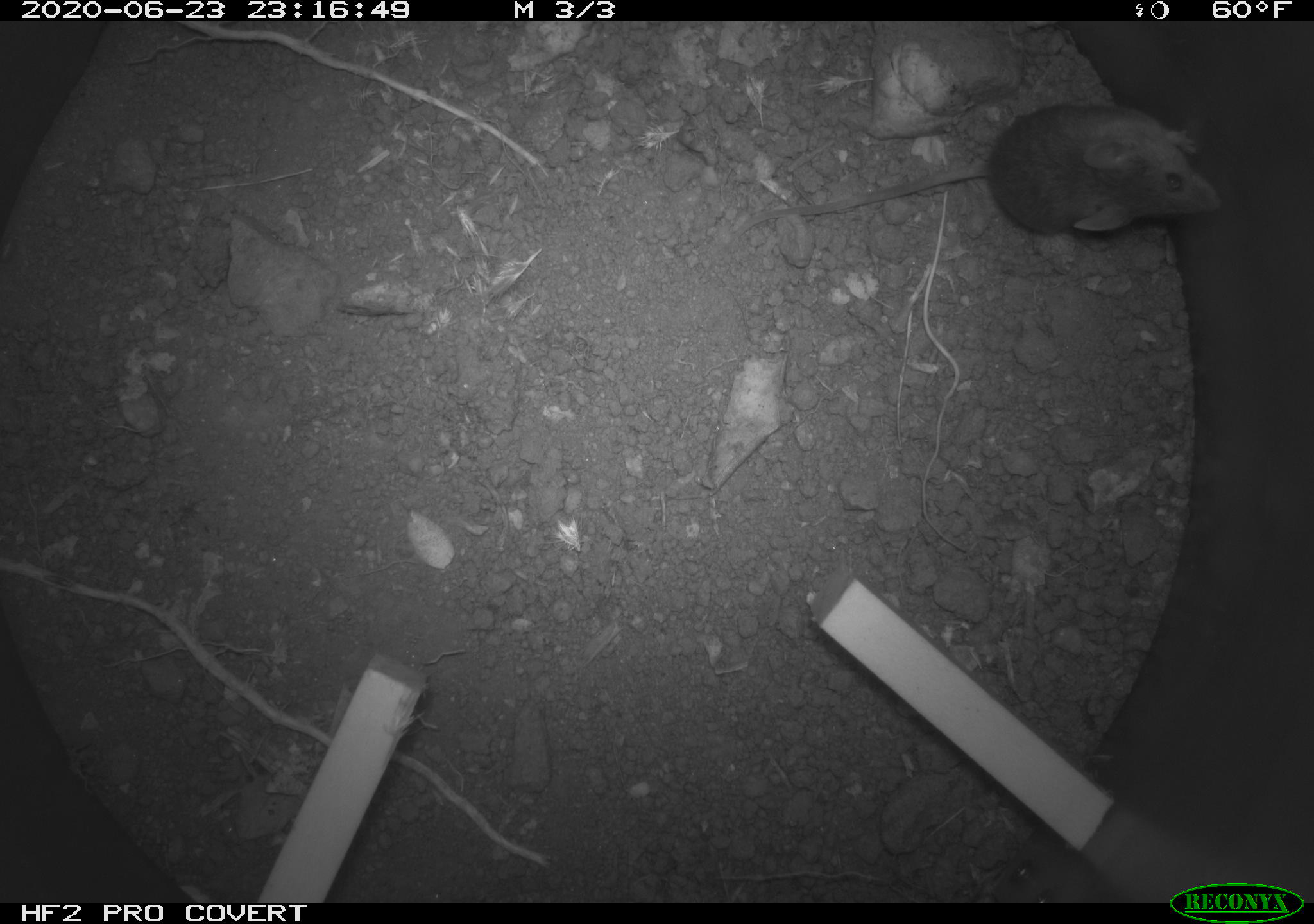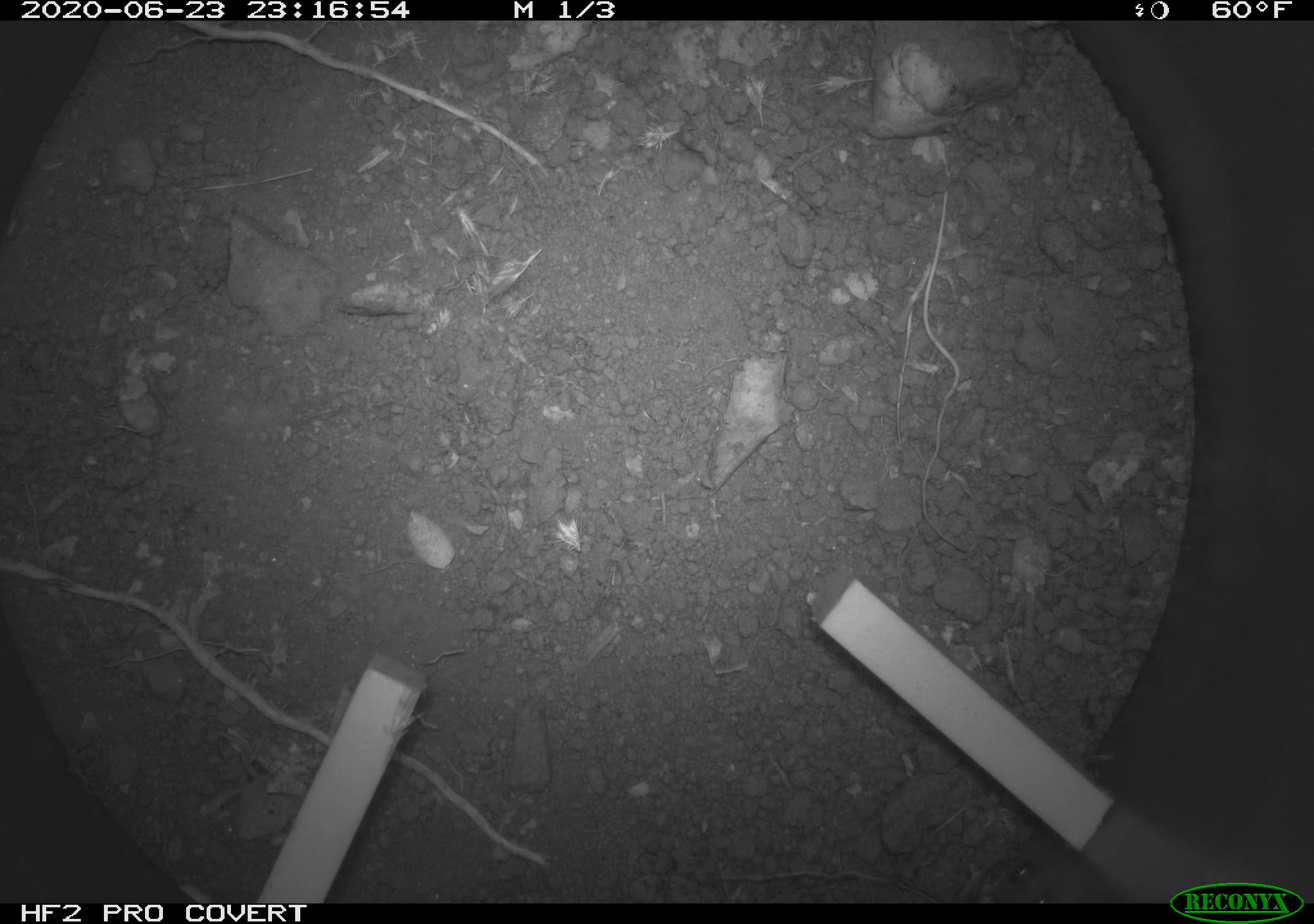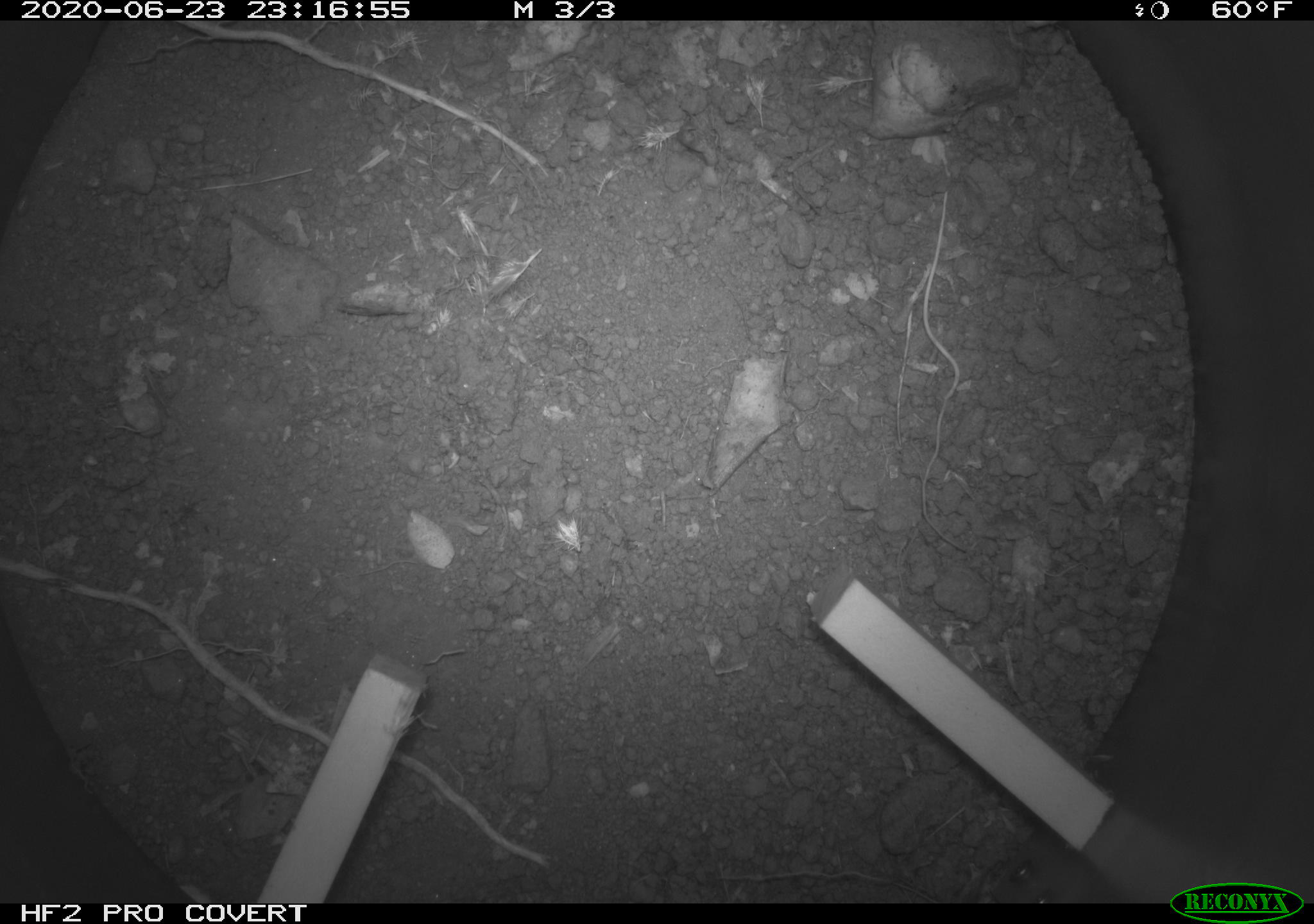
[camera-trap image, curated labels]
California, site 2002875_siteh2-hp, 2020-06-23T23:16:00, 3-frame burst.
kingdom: Animalia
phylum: Chordata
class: Mammalia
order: Rodentia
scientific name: Rodentia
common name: rodent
Rodent (Rodentia).